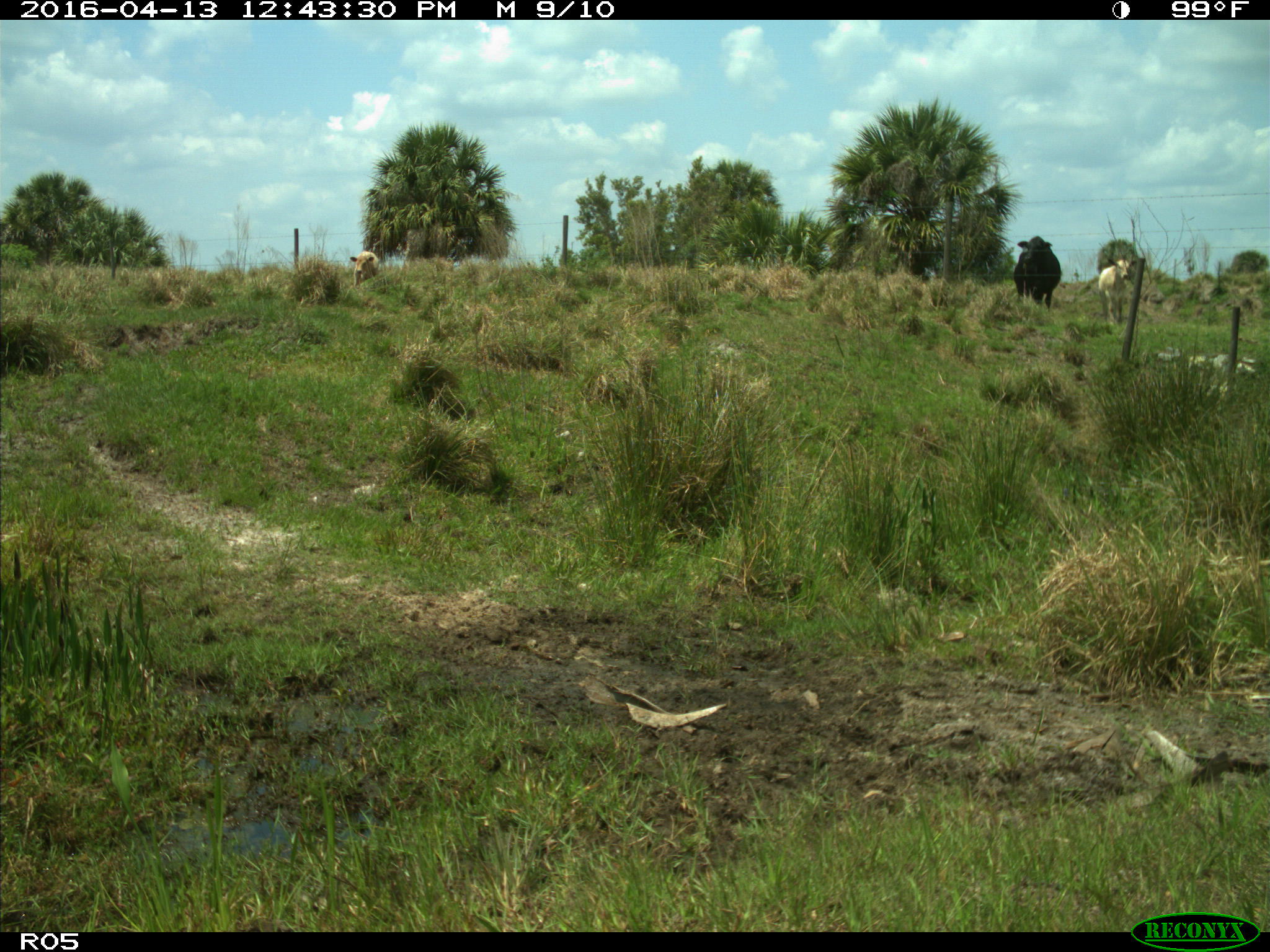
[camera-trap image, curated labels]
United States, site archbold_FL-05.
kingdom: Animalia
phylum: Chordata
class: Mammalia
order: Artiodactyla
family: Bovidae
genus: Bos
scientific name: Bos taurus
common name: domestic cow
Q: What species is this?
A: Bos taurus (domestic cow).